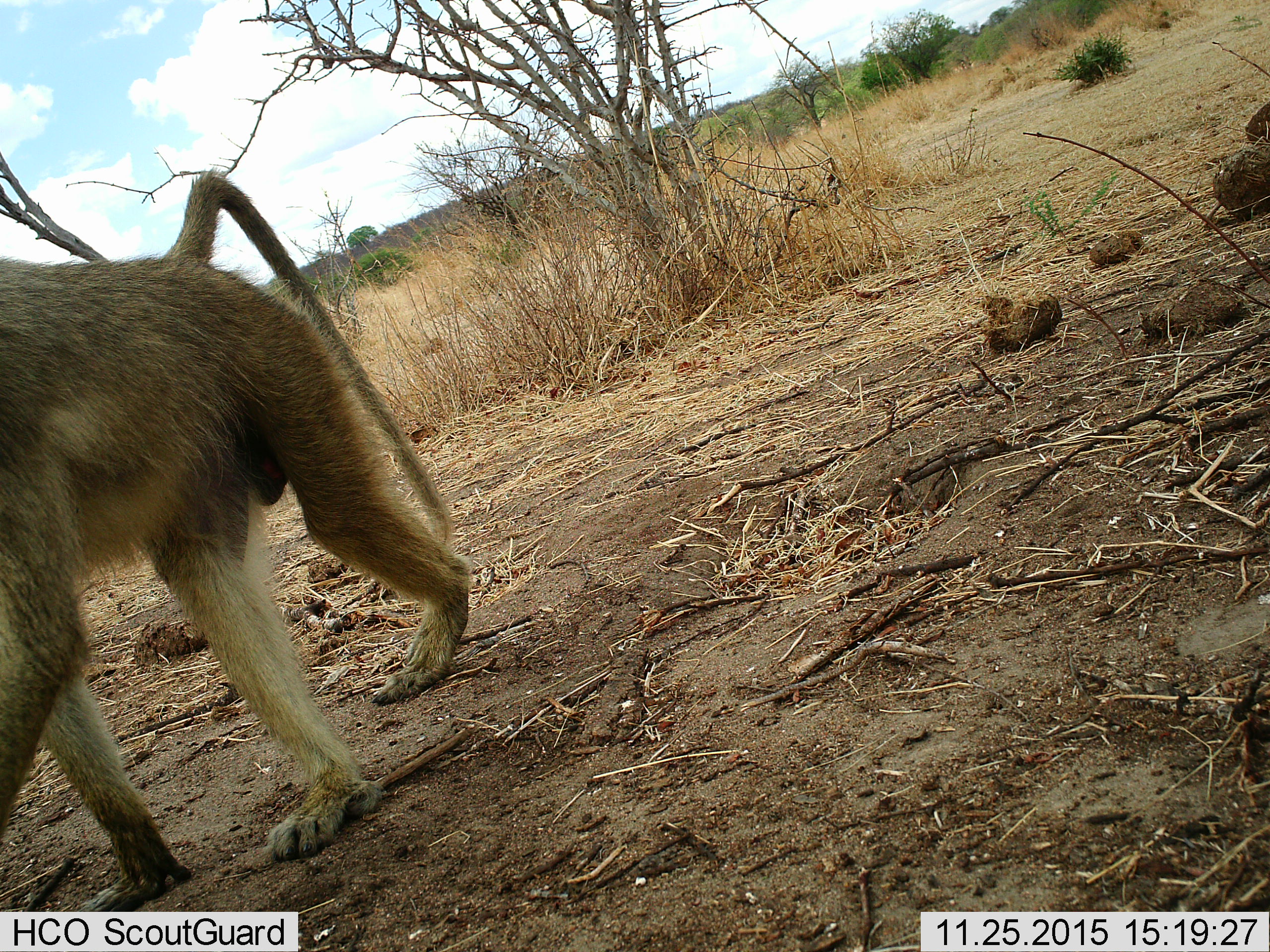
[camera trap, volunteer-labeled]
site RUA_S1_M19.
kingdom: Animalia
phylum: Chordata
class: Mammalia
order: Primates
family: Cercopithecidae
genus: Papio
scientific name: Papio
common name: baboon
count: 1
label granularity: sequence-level